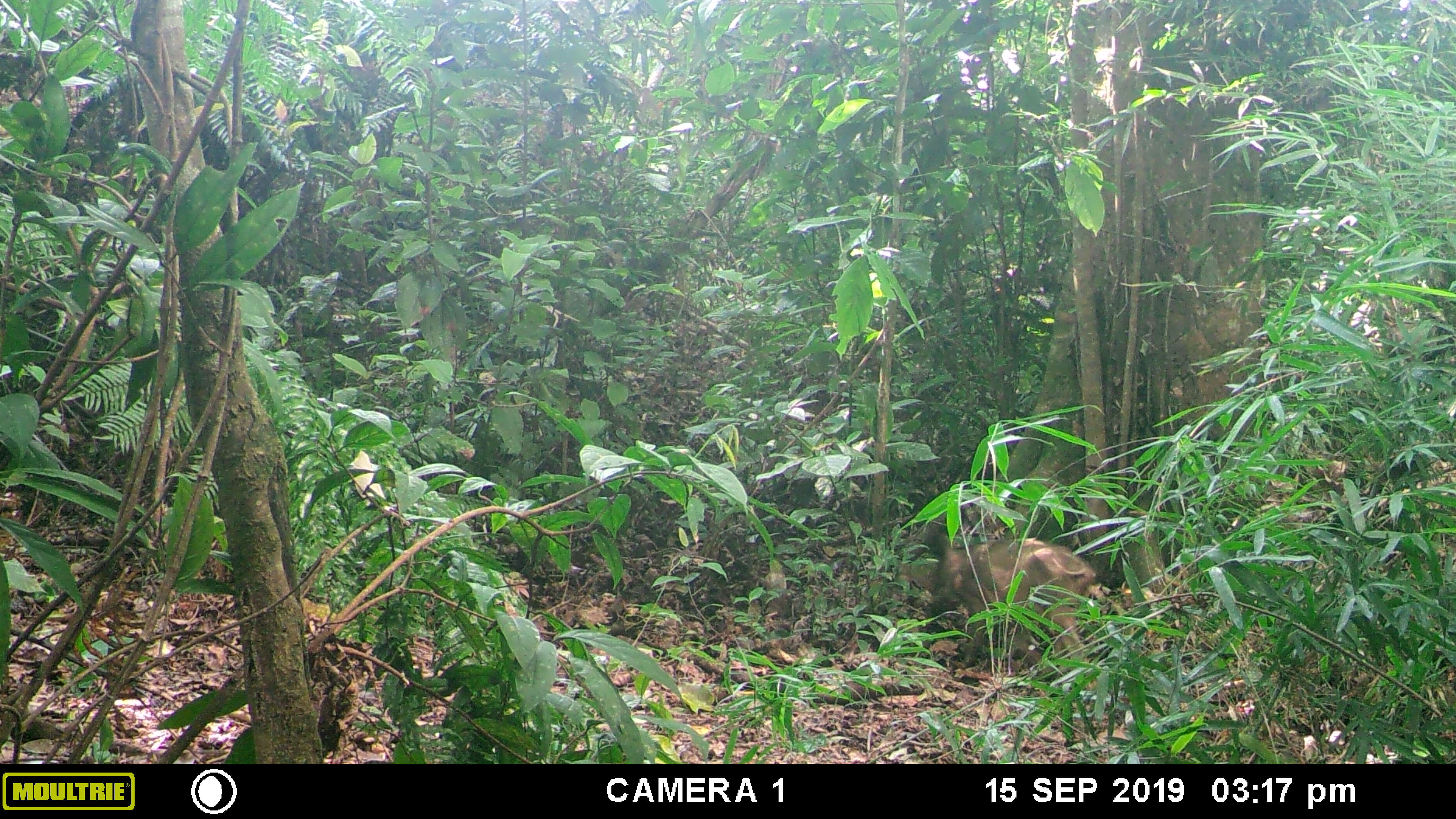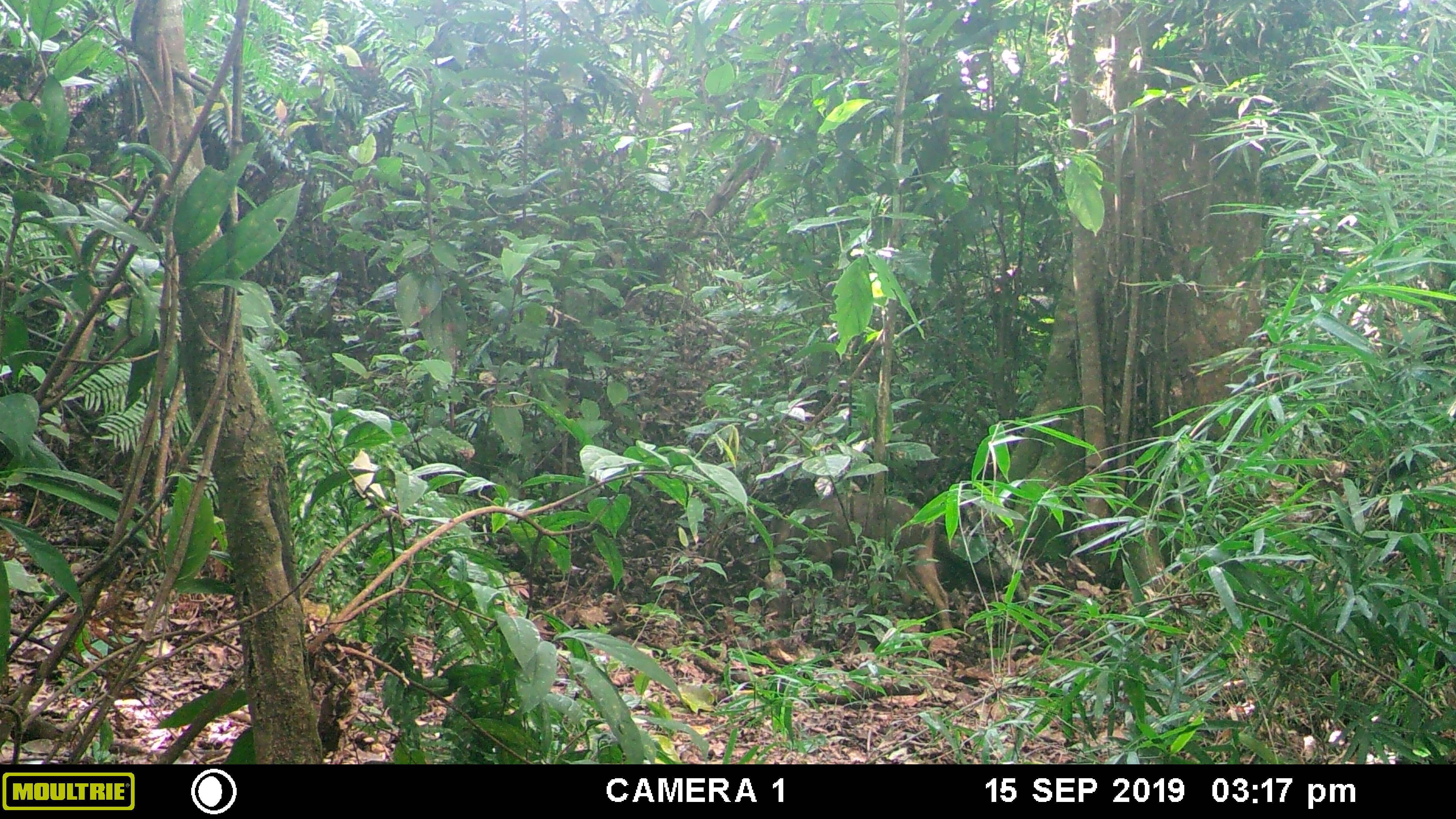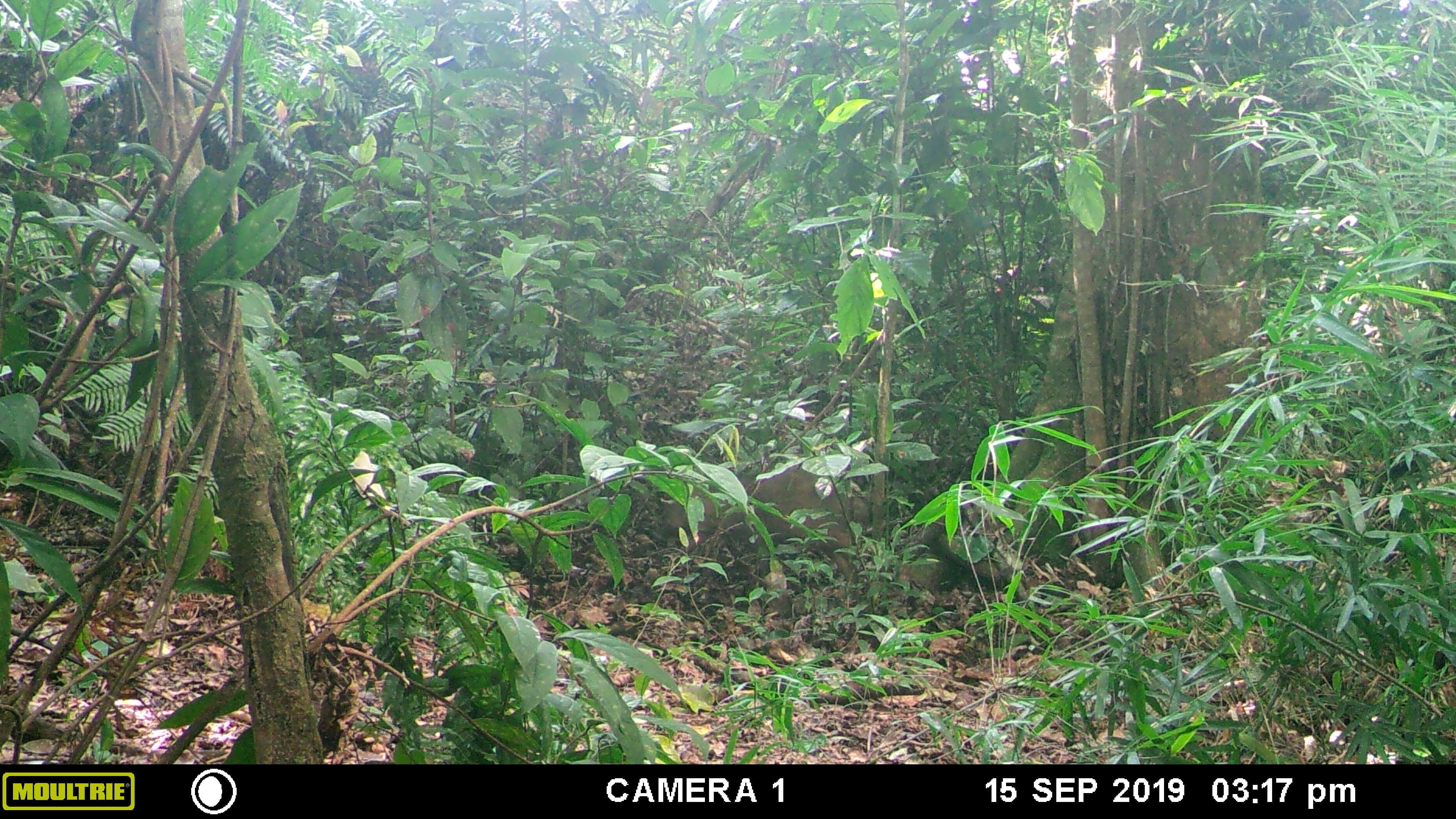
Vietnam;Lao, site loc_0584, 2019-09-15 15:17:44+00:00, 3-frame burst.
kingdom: Animalia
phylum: Chordata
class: Mammalia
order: Artiodactyla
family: Suidae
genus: Sus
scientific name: Sus scrofa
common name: eurasian wild pig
Eurasian wild pig (Sus scrofa). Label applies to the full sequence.